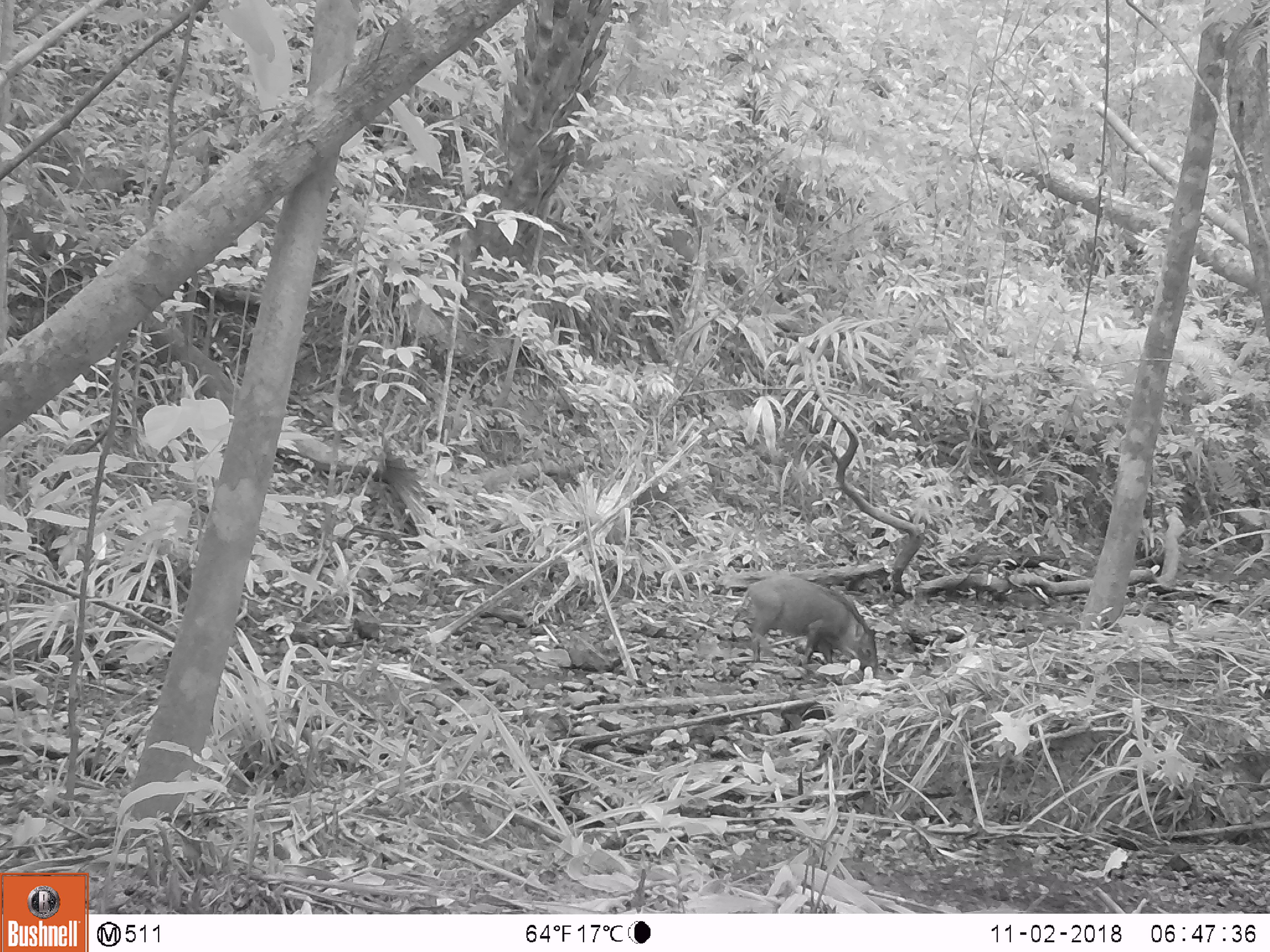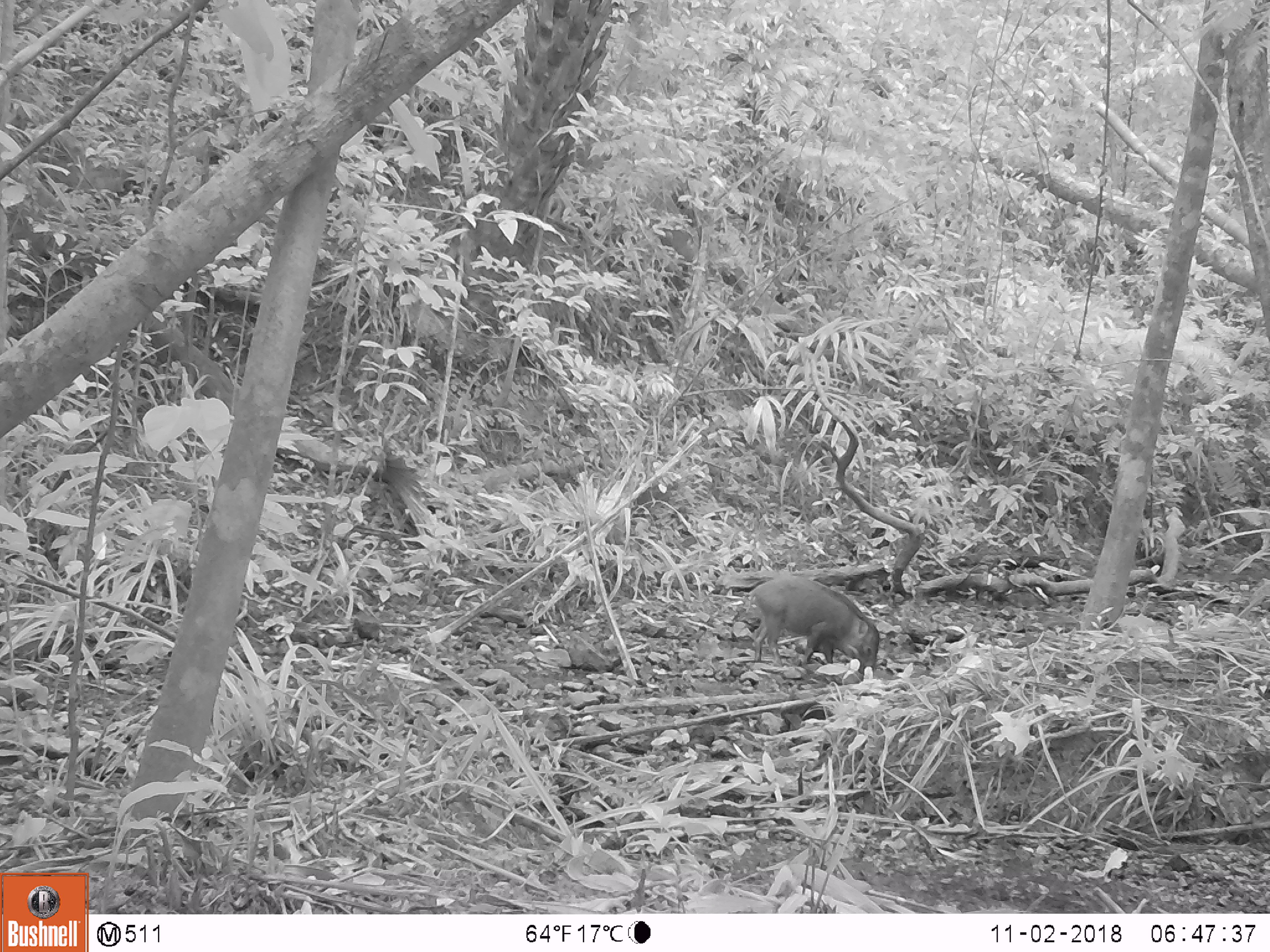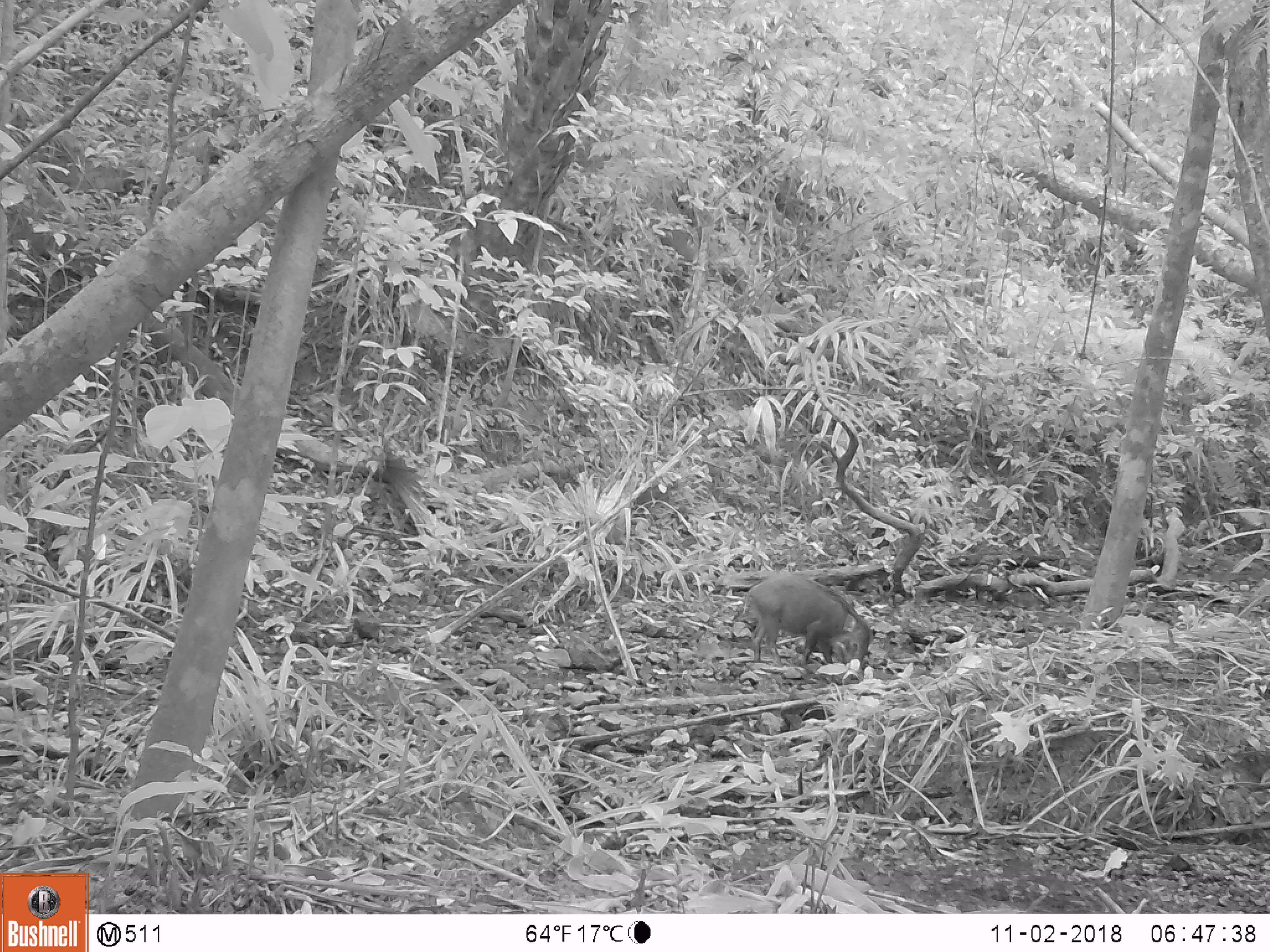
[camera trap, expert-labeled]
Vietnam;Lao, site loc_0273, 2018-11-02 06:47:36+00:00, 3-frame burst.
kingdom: Animalia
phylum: Chordata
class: Mammalia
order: Artiodactyla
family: Suidae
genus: Sus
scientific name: Sus scrofa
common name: eurasian wild pig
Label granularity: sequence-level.